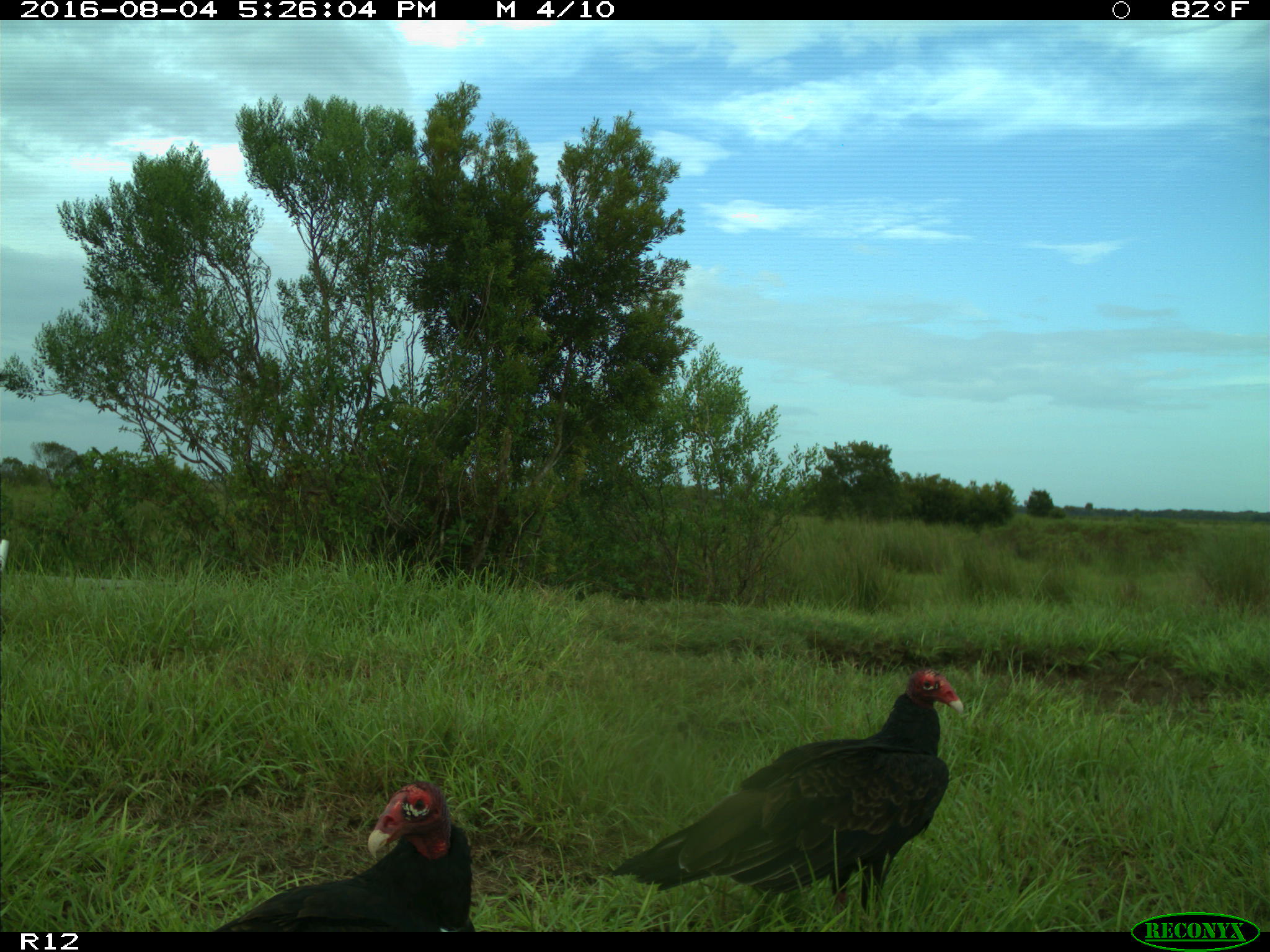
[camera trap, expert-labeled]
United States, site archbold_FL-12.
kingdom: Animalia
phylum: Chordata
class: Aves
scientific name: Aves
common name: birds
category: unidentified bird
Unidentified bird (birds) (Aves).